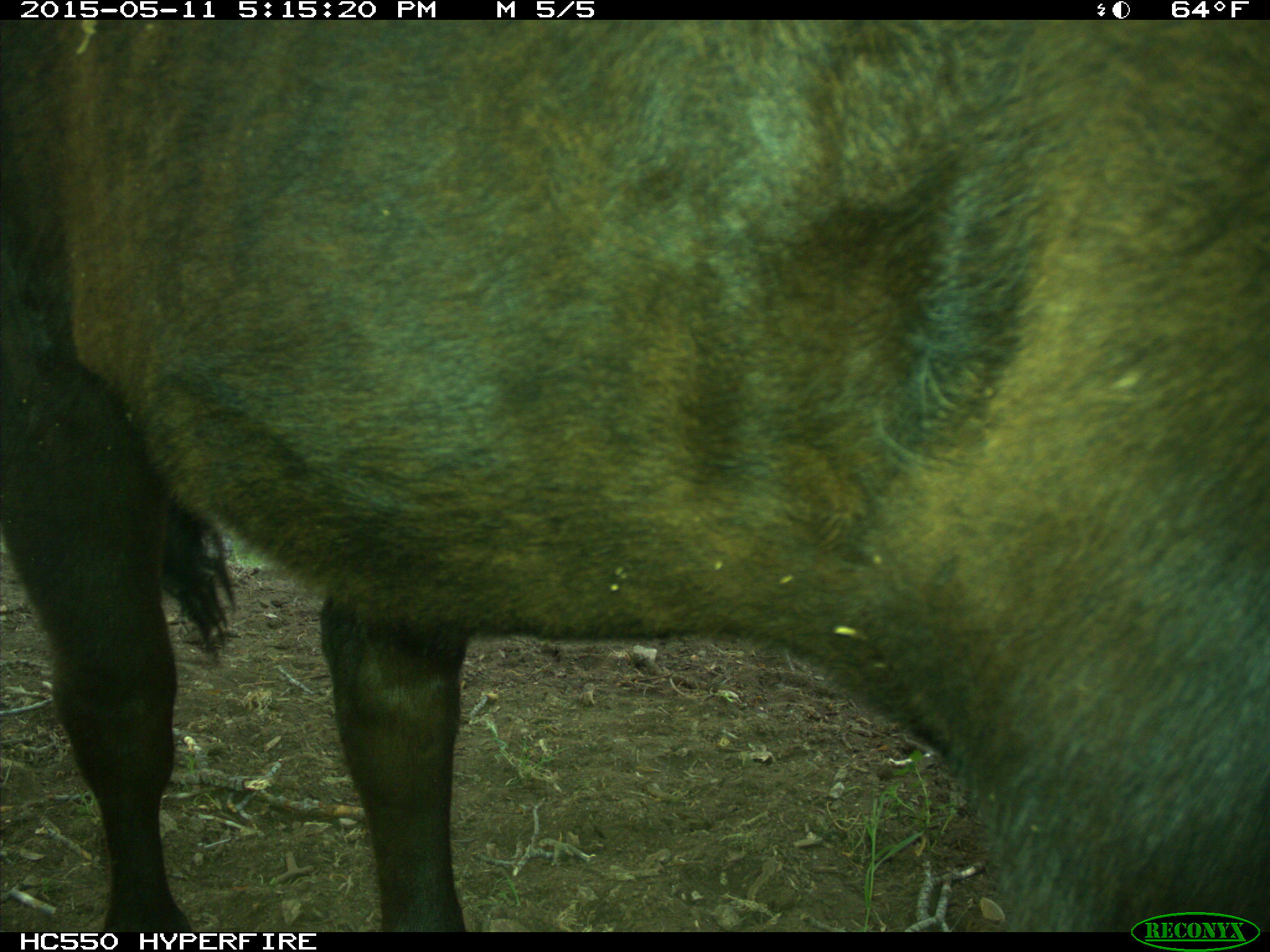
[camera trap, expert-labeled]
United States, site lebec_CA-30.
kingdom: Animalia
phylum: Chordata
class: Mammalia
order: Artiodactyla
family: Bovidae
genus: Bos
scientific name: Bos taurus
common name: domestic cow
Bos taurus (domestic cow).